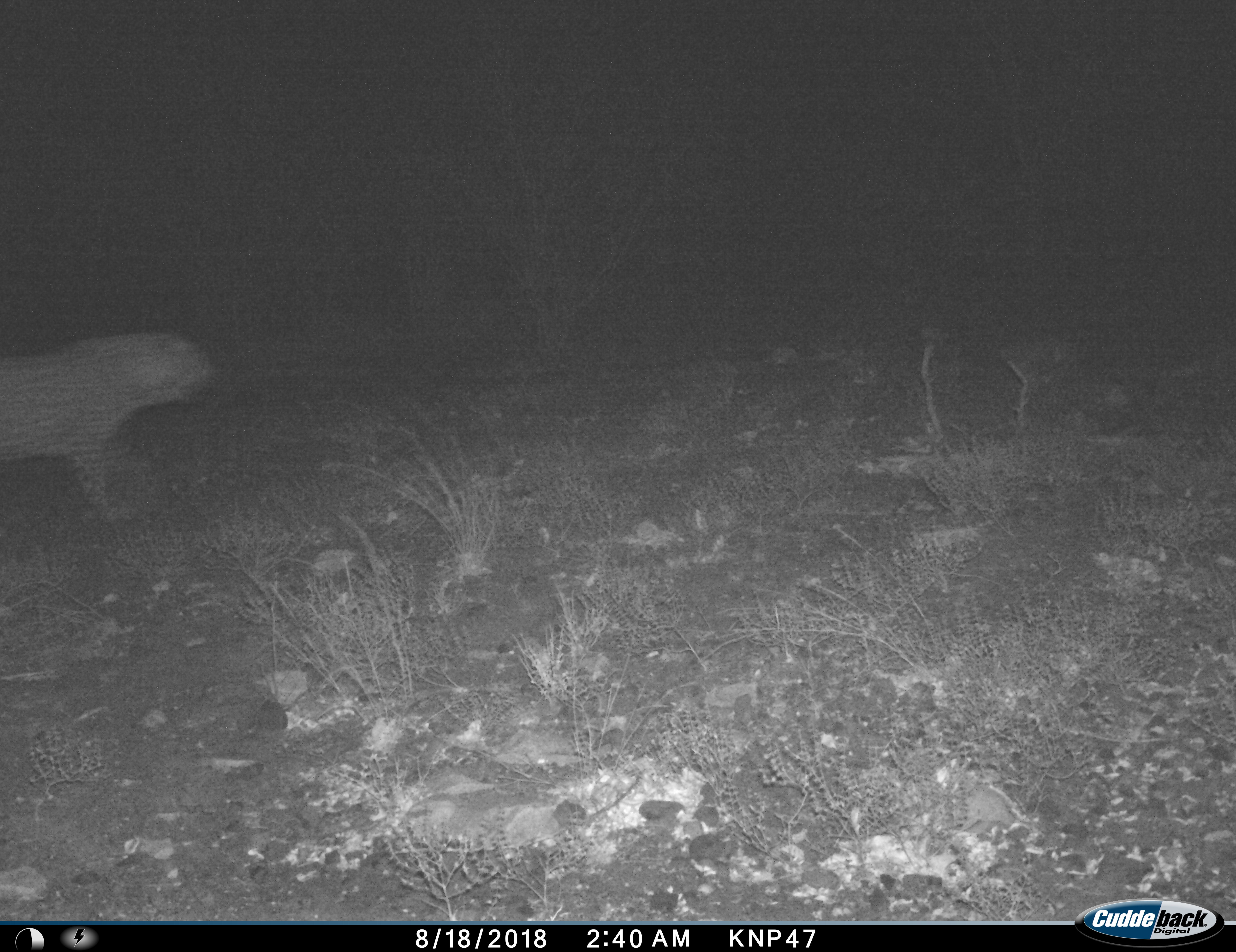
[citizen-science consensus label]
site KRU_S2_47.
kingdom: Animalia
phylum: Chordata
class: Mammalia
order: Carnivora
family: Felidae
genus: Panthera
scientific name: Panthera pardus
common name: leopard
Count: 1.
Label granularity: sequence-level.